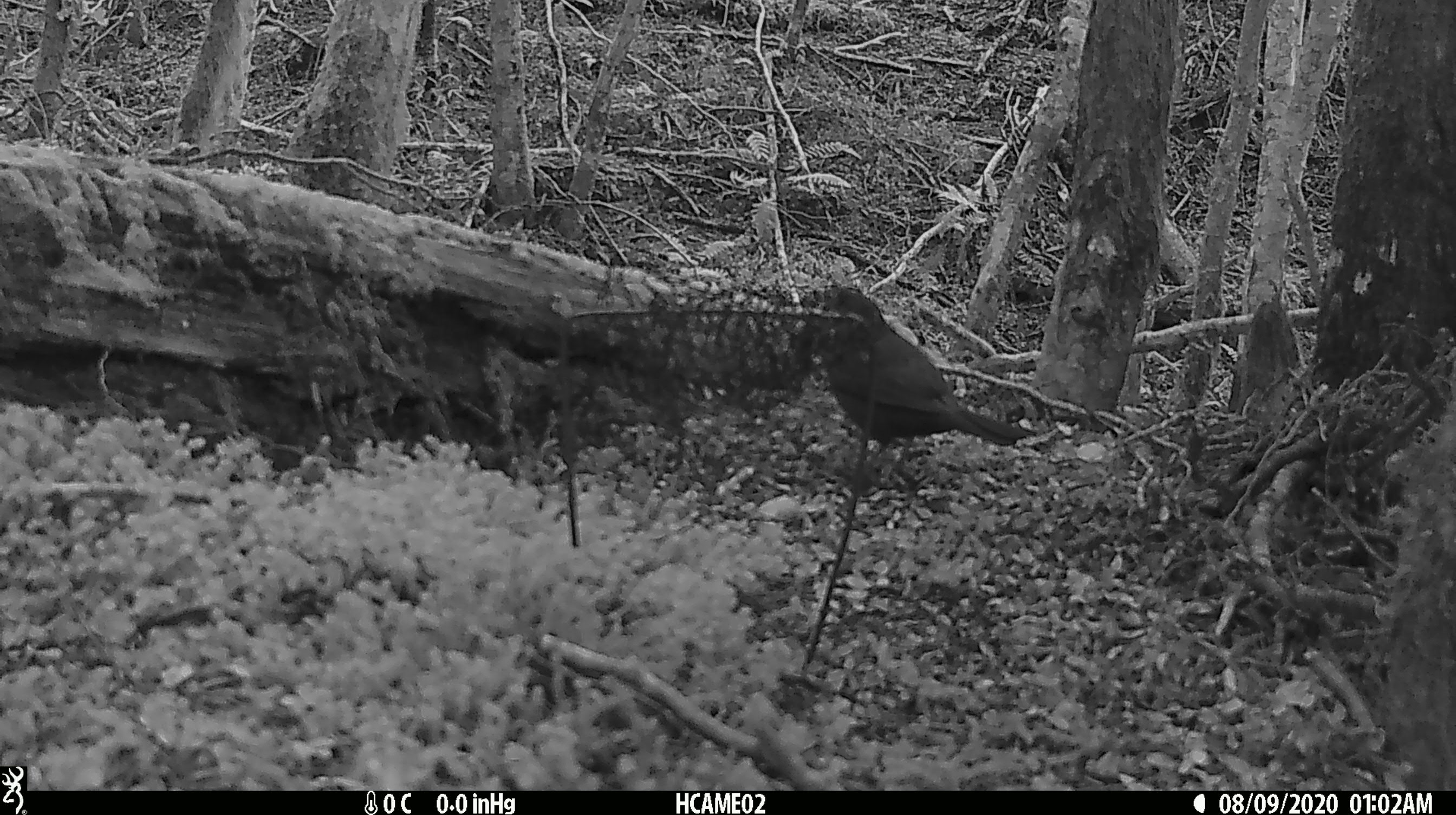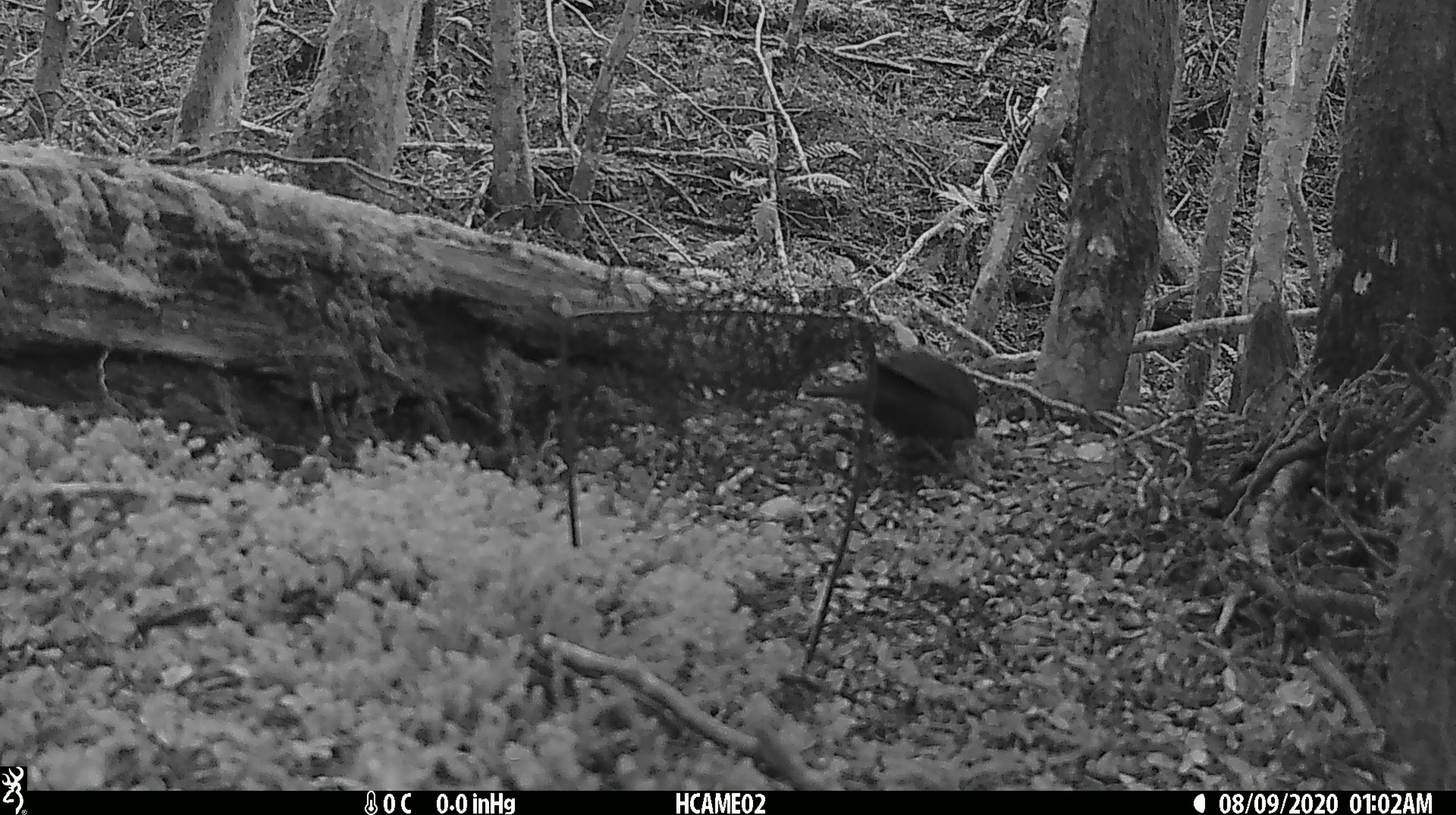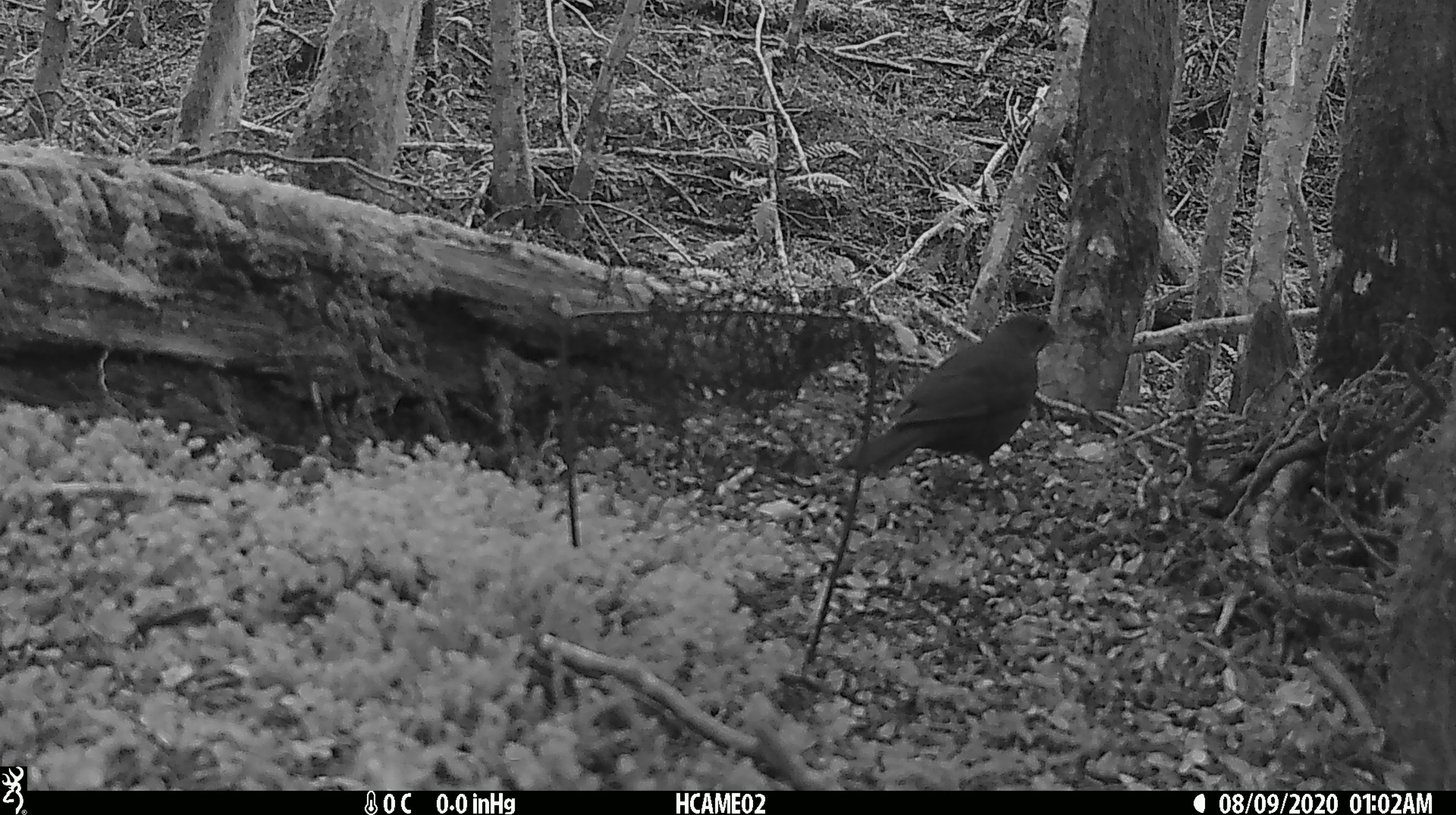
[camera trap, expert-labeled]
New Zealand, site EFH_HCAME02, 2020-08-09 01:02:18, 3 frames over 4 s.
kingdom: Animalia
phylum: Chordata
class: Aves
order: Passeriformes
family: Turdidae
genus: Turdus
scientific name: Turdus merula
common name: eurasian blackbird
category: blackbird